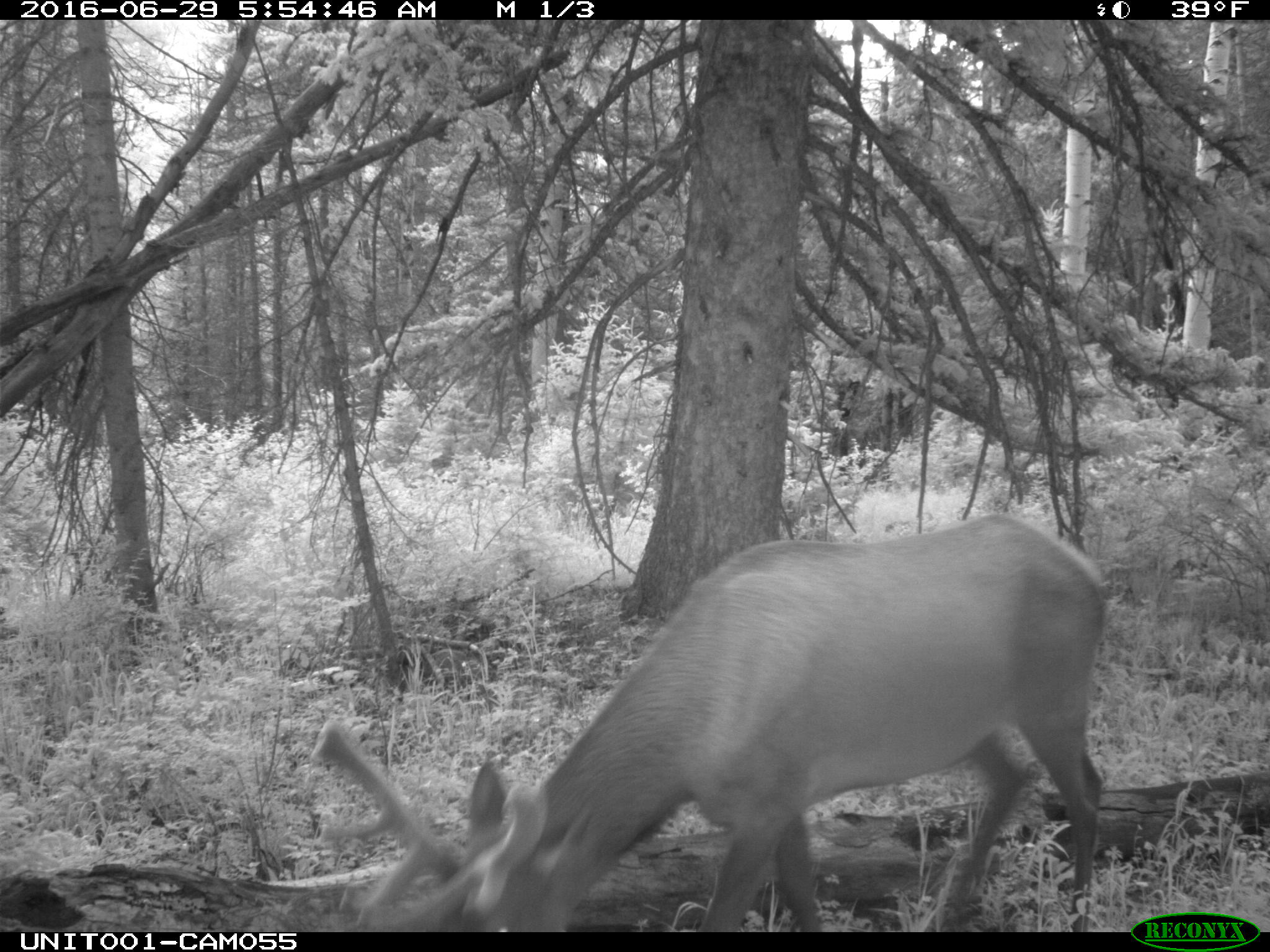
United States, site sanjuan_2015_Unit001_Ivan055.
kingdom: Animalia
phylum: Chordata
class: Mammalia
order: Artiodactyla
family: Cervidae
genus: Cervus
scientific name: Cervus elaphus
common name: red deer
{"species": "Cervus elaphus (red deer)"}